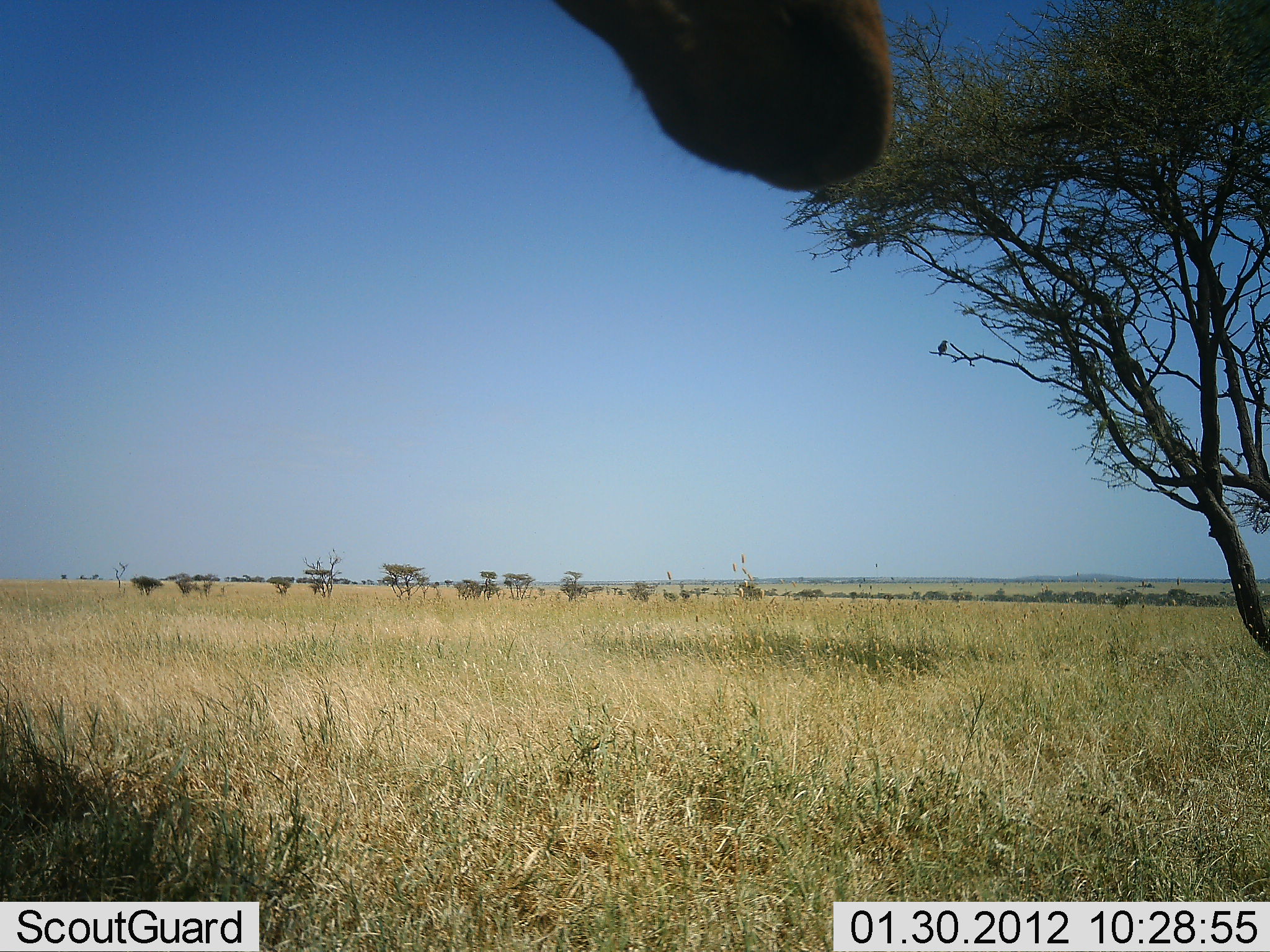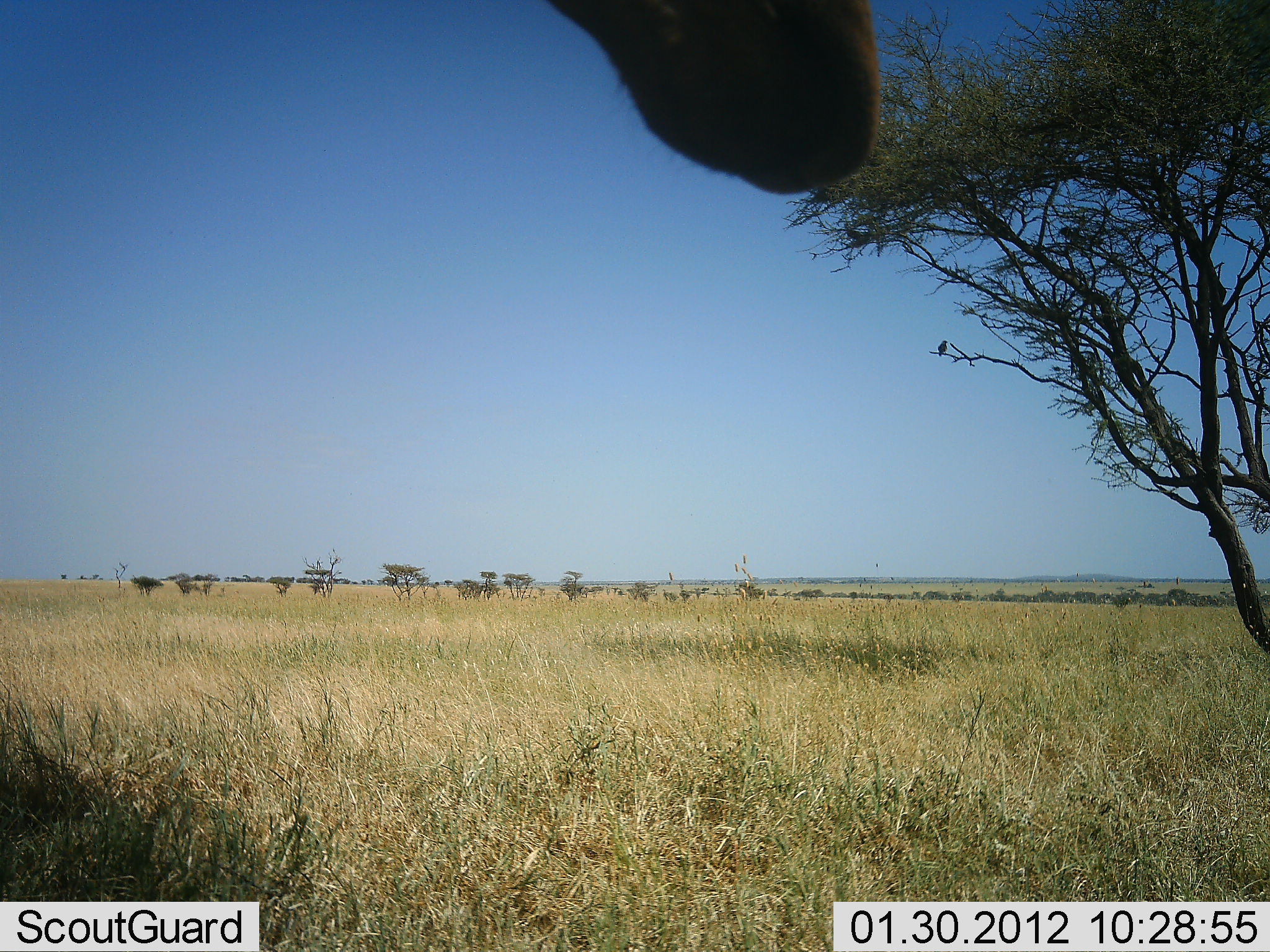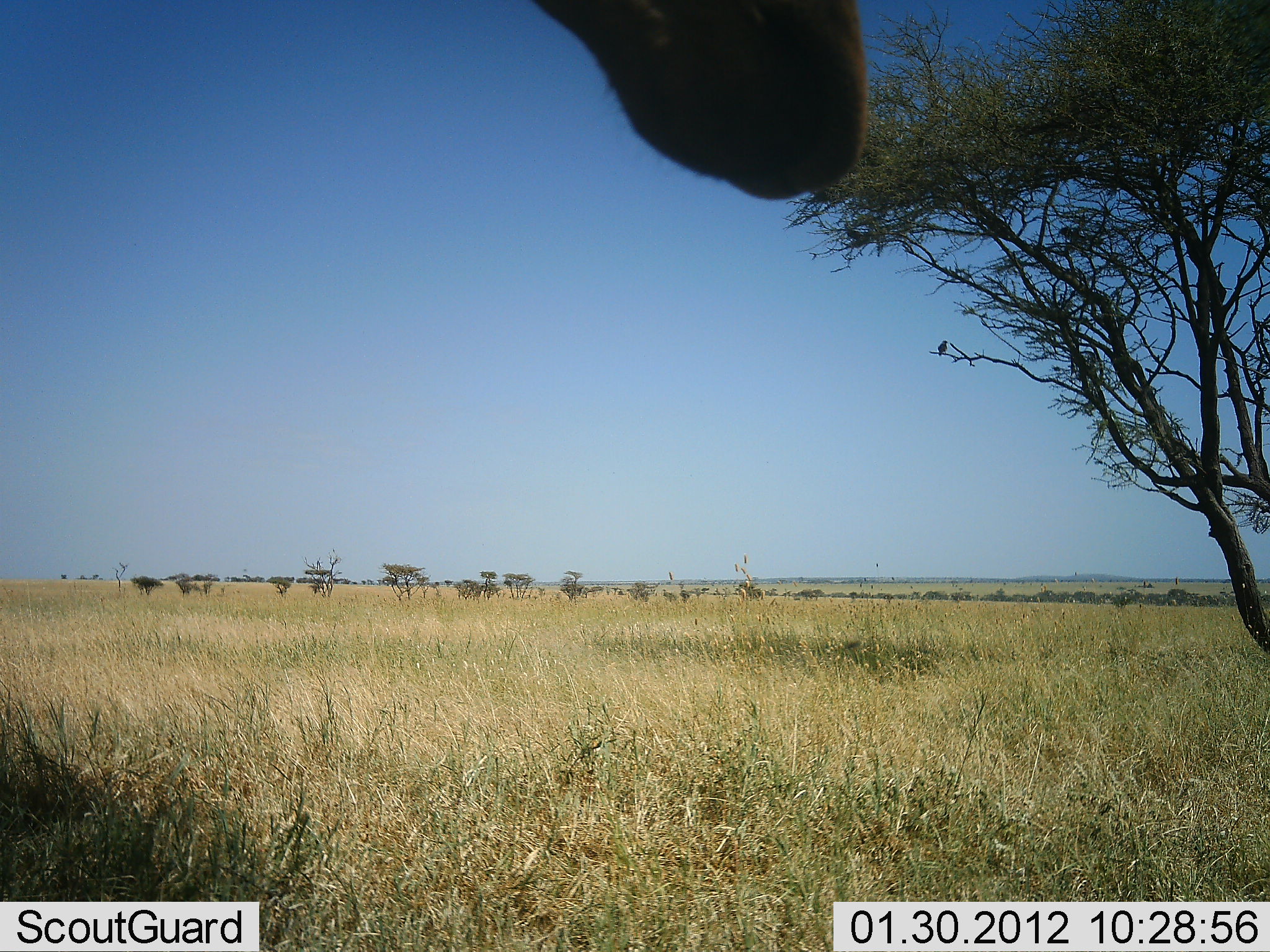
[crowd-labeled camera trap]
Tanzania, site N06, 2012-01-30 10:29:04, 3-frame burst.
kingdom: Animalia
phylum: Chordata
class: Mammalia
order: Artiodactyla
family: Bovidae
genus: Alcelaphus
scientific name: Alcelaphus buselaphus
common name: hartebeest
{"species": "hartebeest (Alcelaphus buselaphus)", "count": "1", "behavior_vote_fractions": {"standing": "100%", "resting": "0%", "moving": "0%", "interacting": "0%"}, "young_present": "0%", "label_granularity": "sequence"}